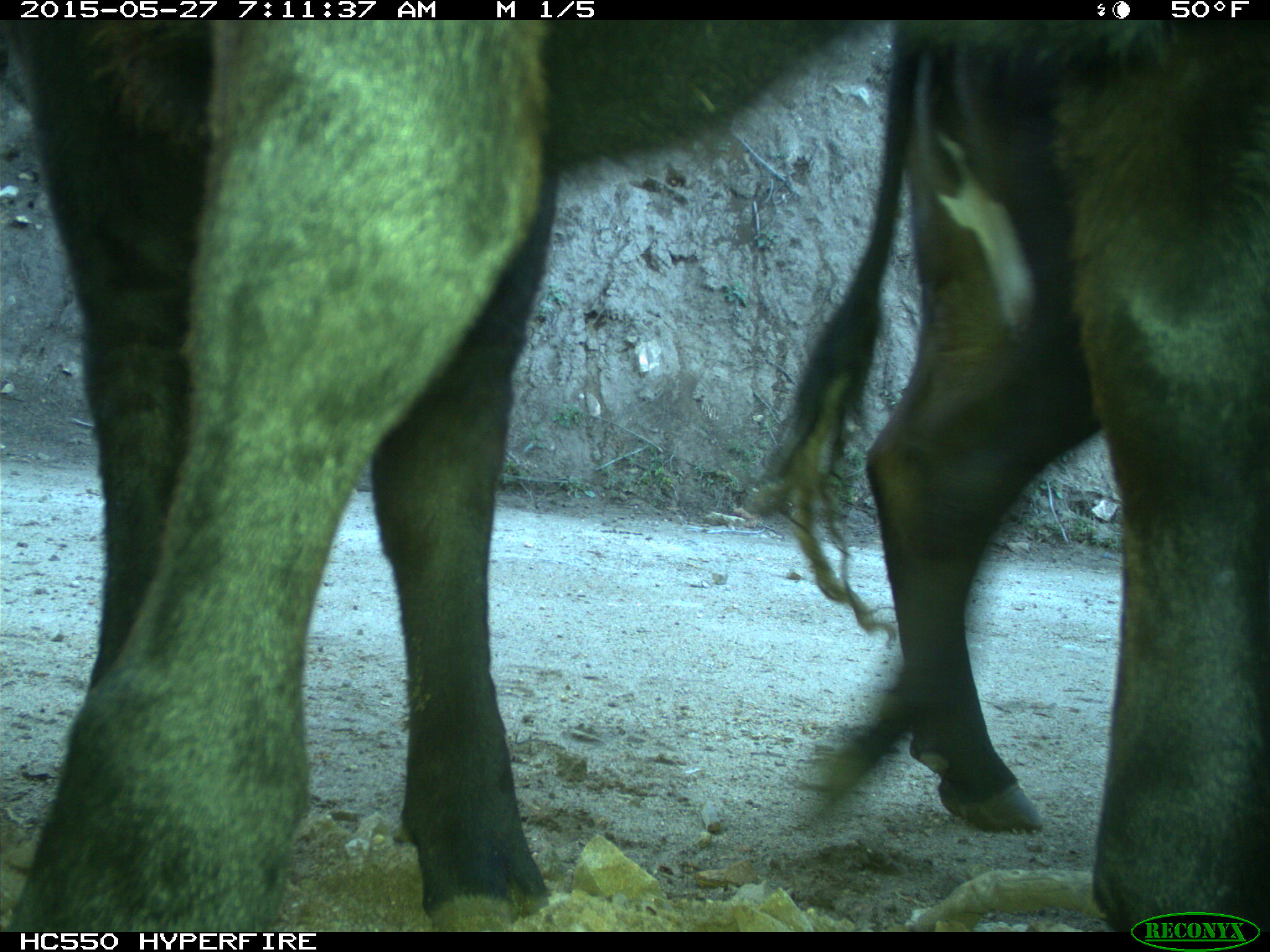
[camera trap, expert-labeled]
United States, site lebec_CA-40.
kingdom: Animalia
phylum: Chordata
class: Mammalia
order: Artiodactyla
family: Bovidae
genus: Bos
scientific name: Bos taurus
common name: domestic cow